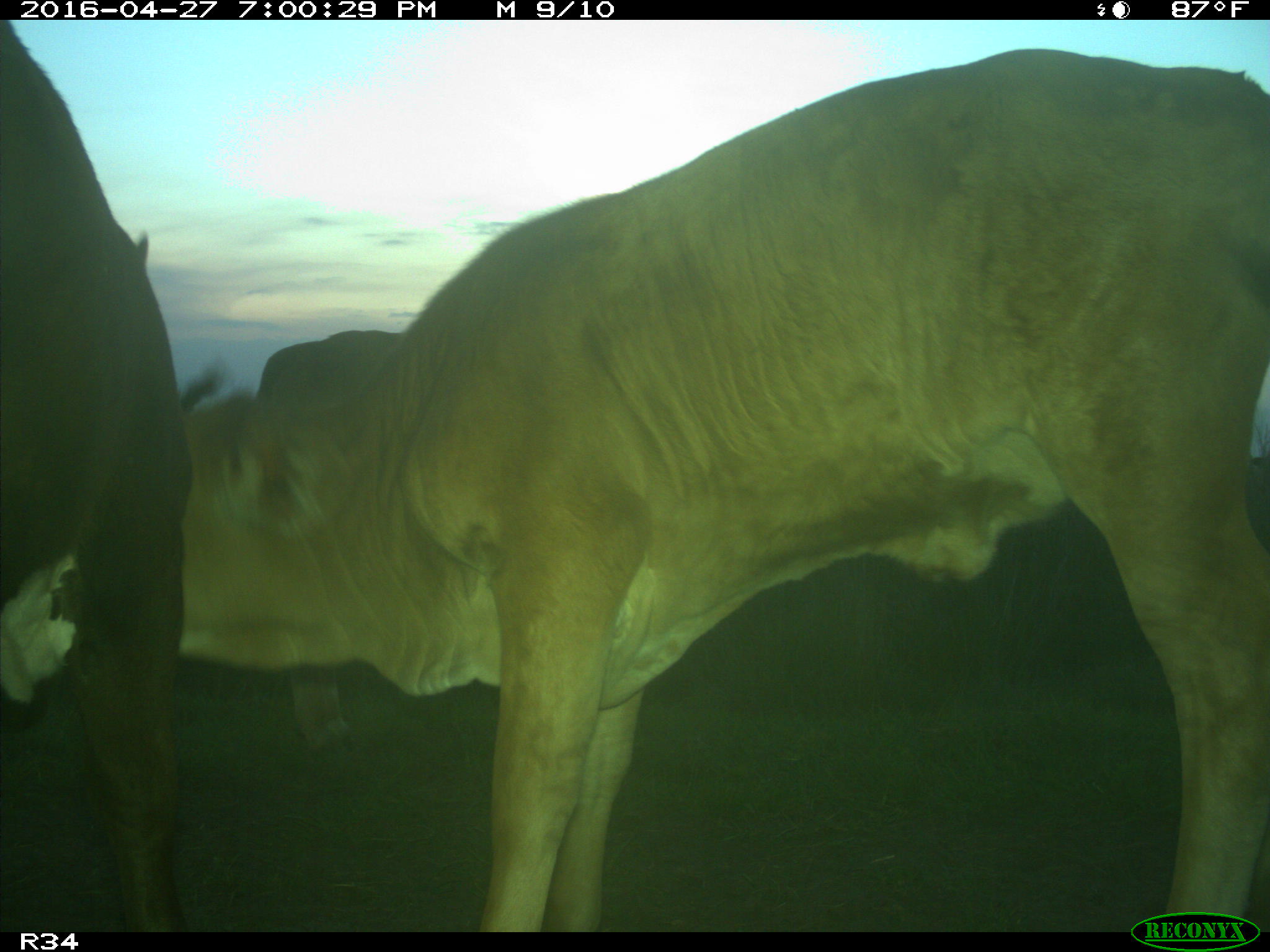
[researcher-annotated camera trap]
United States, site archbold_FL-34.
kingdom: Animalia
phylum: Chordata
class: Mammalia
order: Artiodactyla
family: Bovidae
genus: Bos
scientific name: Bos taurus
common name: domestic cow